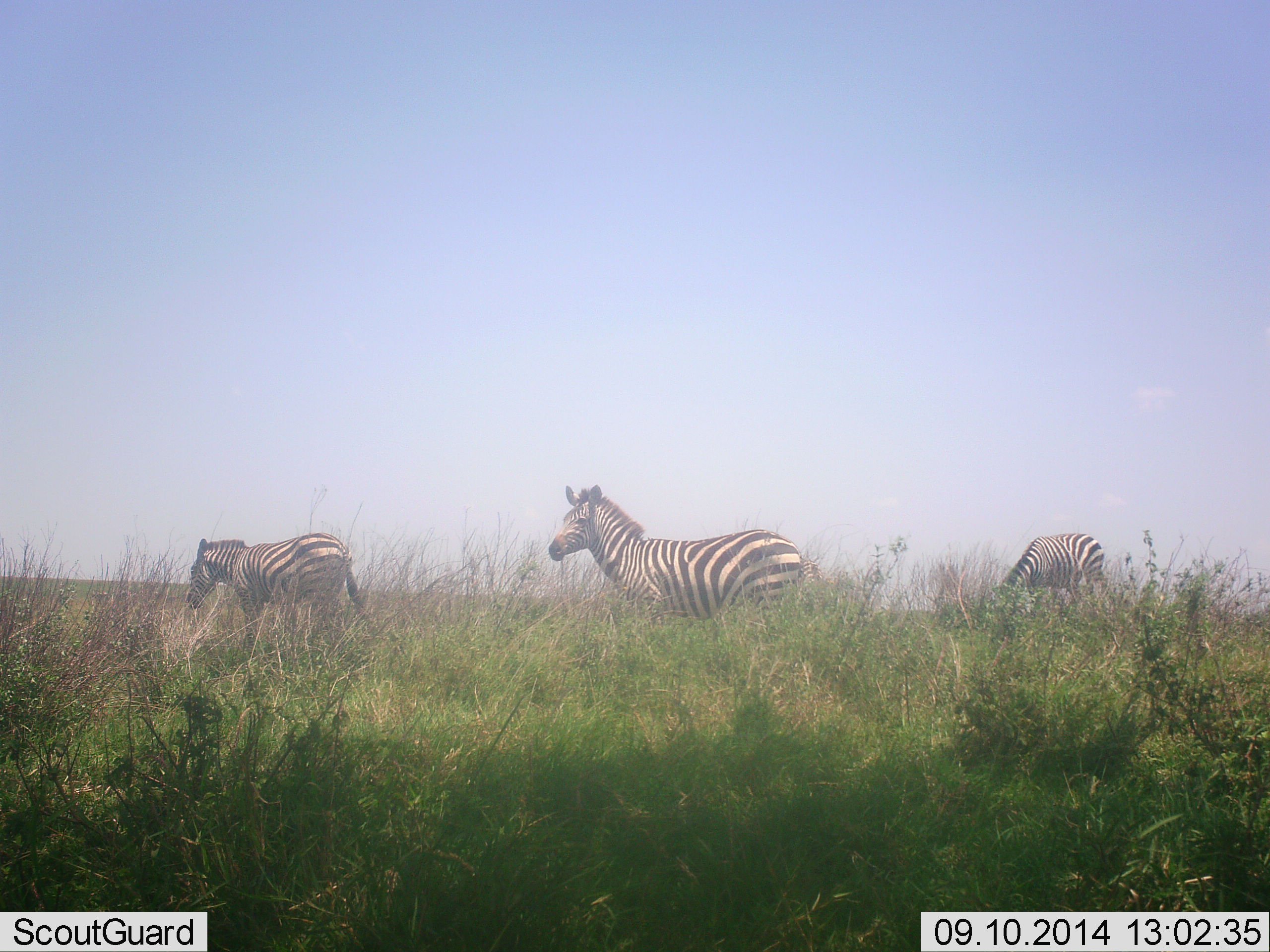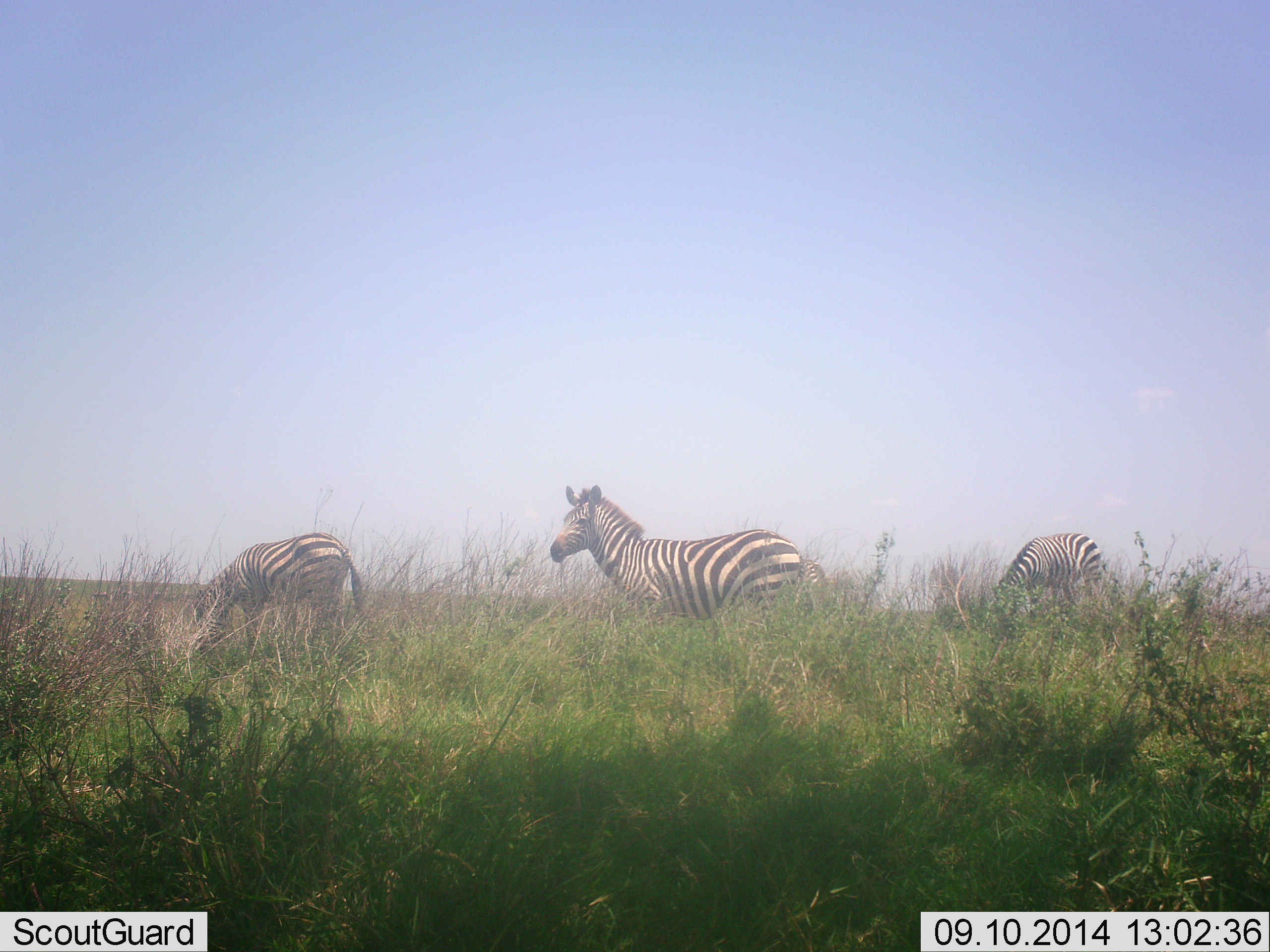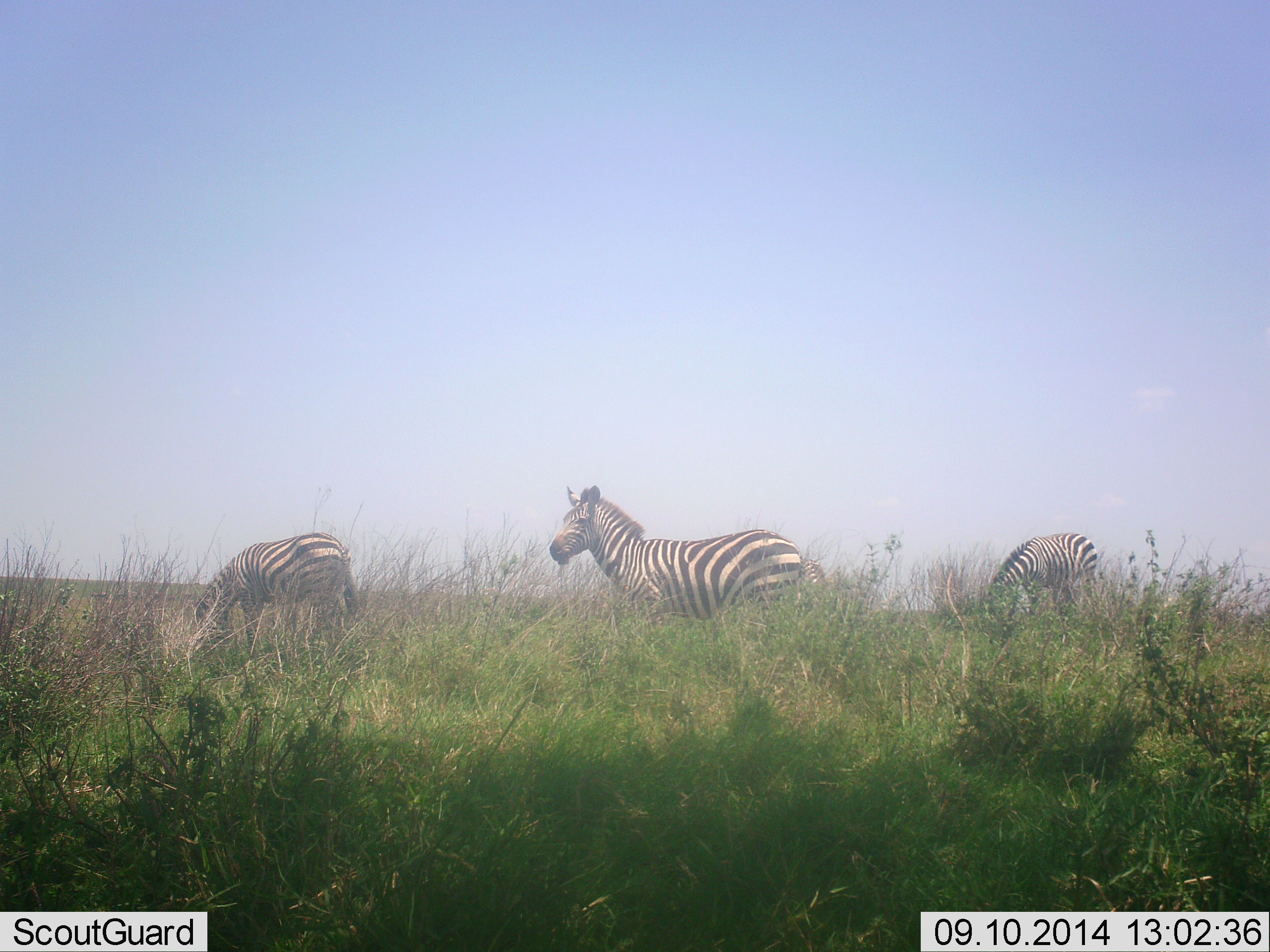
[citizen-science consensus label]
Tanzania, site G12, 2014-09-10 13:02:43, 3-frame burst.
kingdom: Animalia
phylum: Chordata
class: Mammalia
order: Perissodactyla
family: Equidae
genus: Equus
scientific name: Equus quagga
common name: plains zebra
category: zebra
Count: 3.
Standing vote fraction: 70%.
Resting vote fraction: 0%.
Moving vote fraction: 10%.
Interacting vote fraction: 0%.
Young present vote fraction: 0%.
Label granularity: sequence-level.